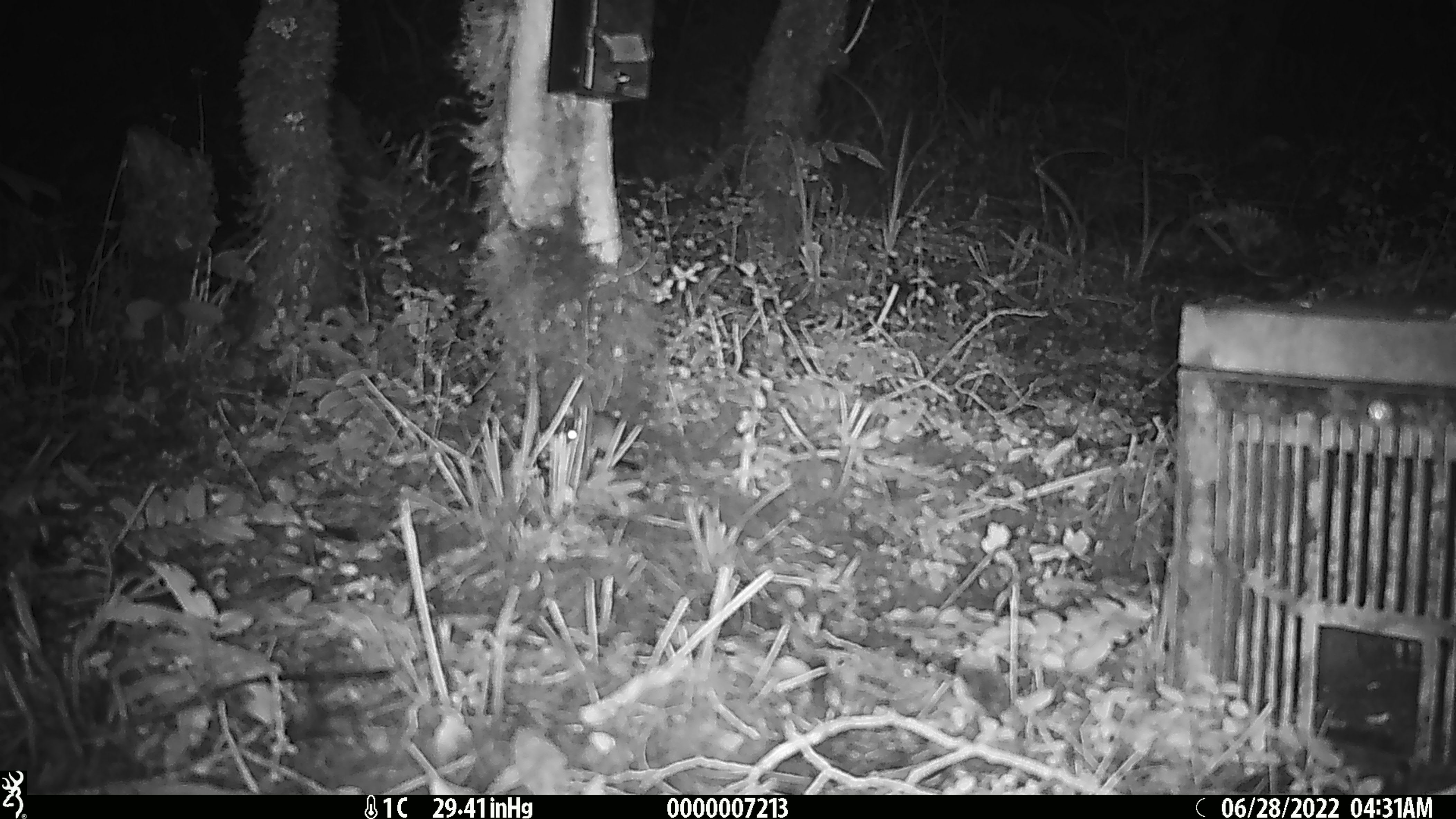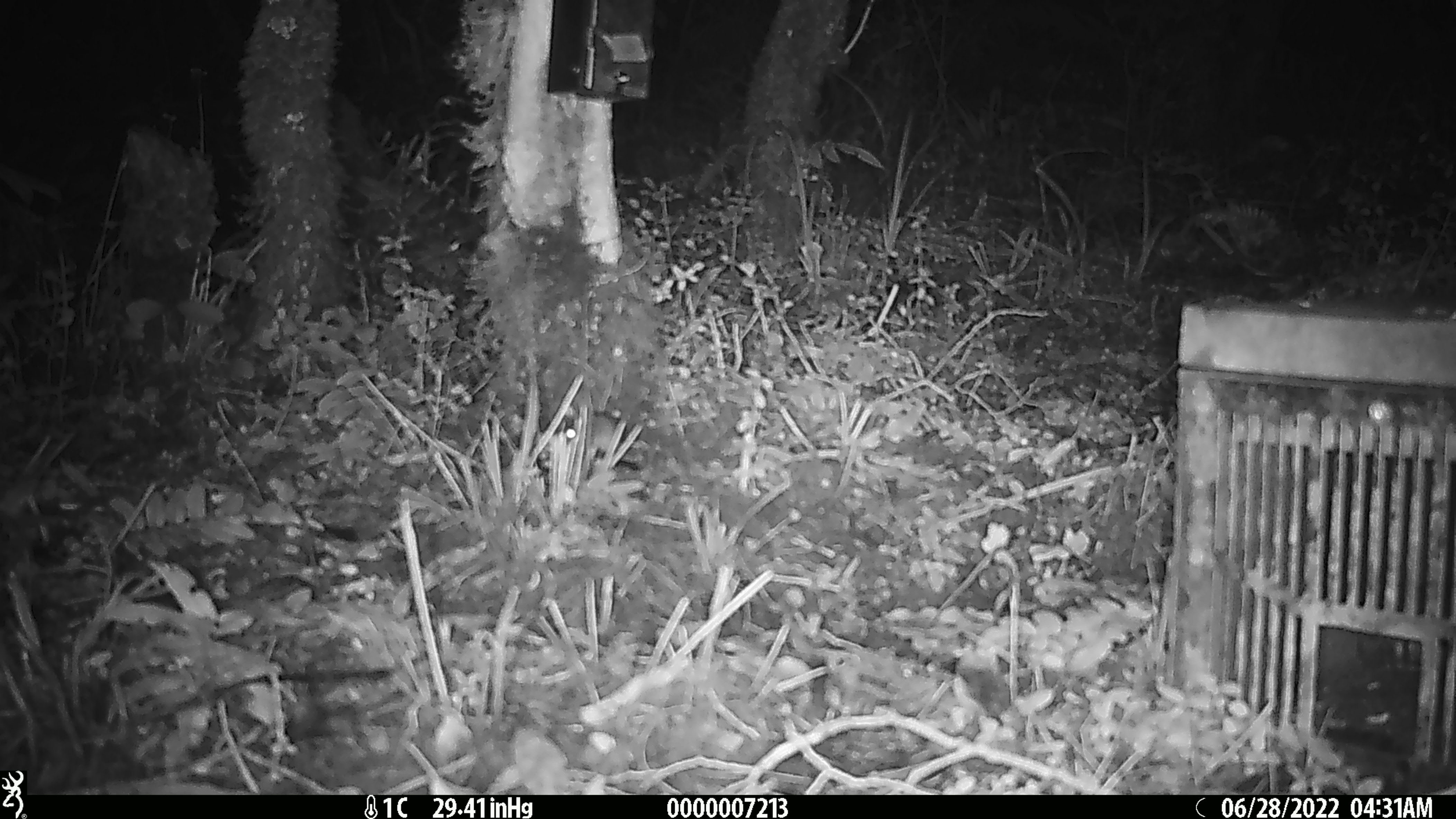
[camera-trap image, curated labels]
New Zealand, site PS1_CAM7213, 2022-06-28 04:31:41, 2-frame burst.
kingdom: Animalia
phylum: Chordata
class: Mammalia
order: Rodentia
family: Muridae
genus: Mus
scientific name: Mus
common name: mouse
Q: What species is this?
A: Mouse (Mus).